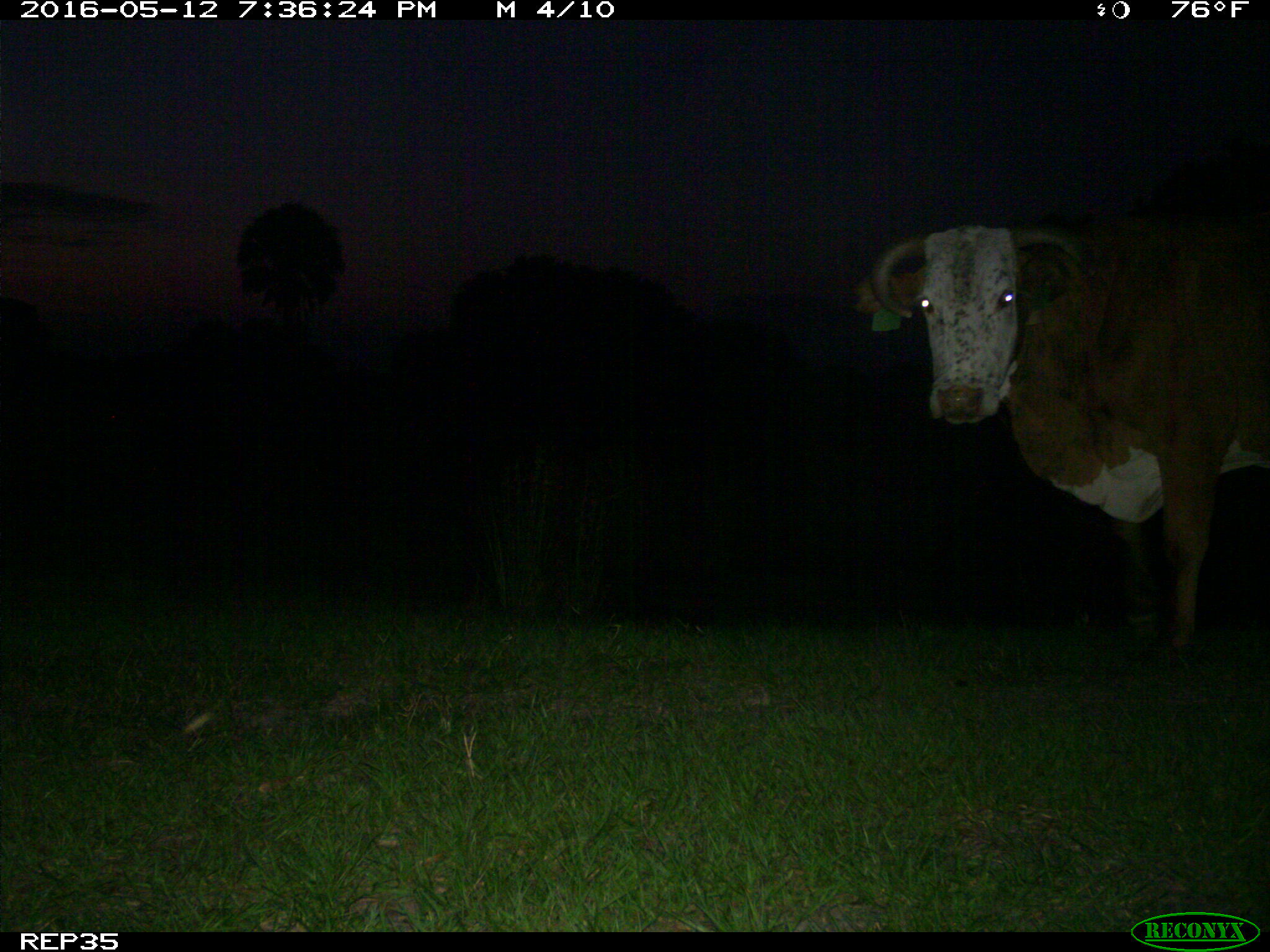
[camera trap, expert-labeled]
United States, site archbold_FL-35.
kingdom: Animalia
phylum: Chordata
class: Mammalia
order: Artiodactyla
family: Bovidae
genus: Bos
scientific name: Bos taurus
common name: domestic cow